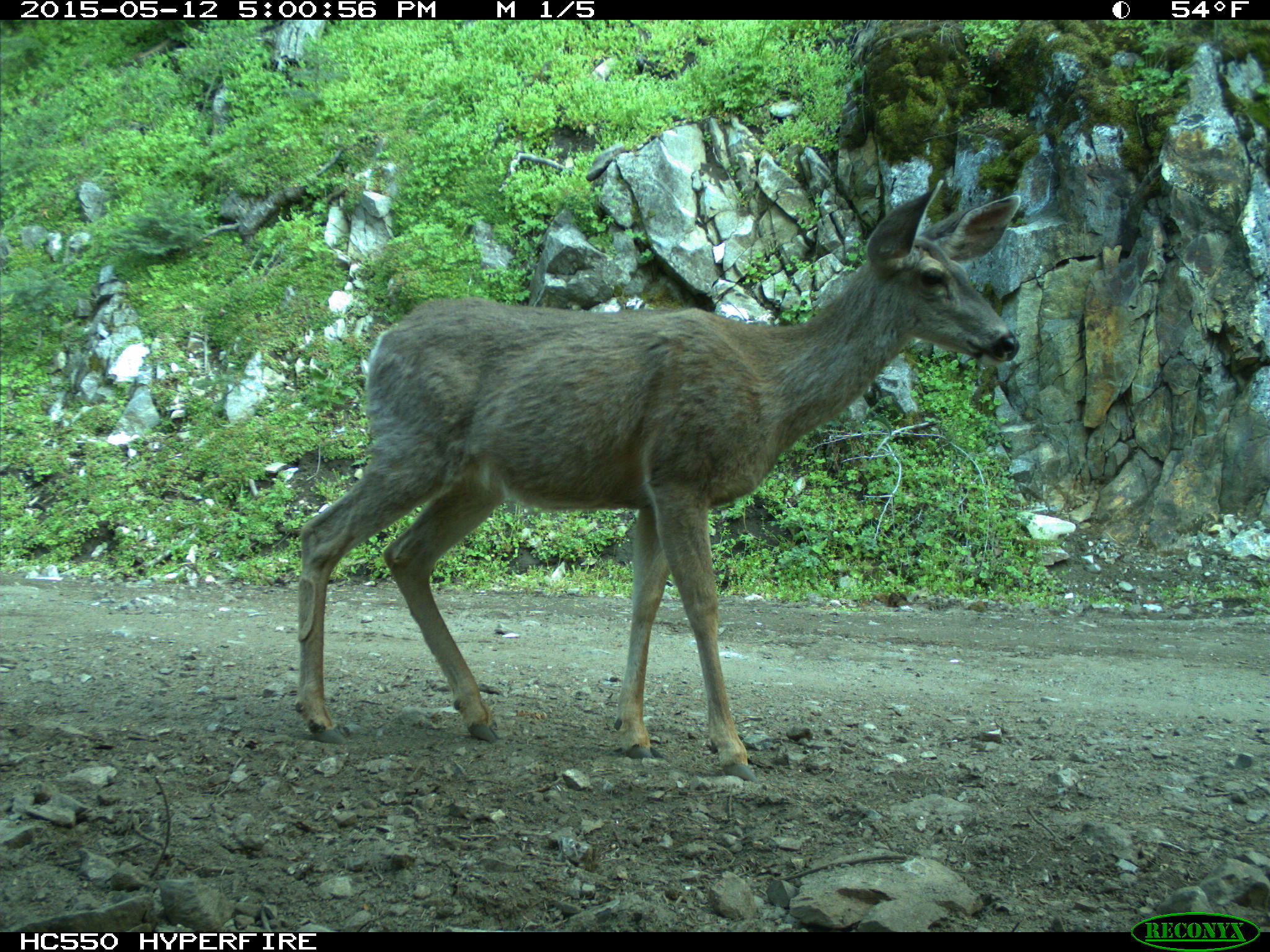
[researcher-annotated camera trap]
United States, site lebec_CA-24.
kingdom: Animalia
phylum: Chordata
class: Mammalia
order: Artiodactyla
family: Cervidae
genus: Odocoileus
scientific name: Odocoileus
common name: deer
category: unidentified deer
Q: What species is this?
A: Unidentified deer (deer) (Odocoileus).